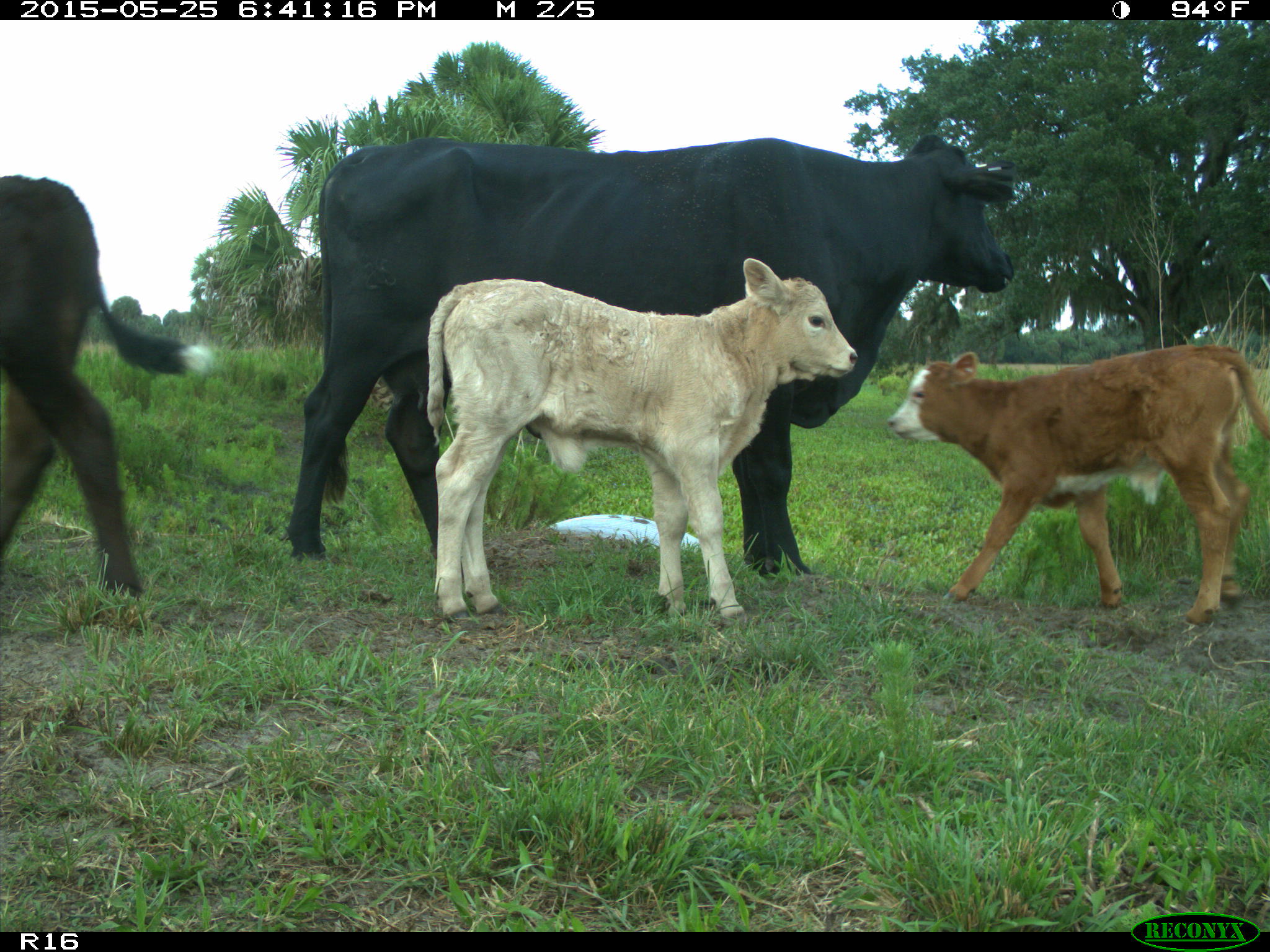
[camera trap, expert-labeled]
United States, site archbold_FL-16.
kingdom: Animalia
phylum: Chordata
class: Mammalia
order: Artiodactyla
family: Bovidae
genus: Bos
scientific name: Bos taurus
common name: domestic cow